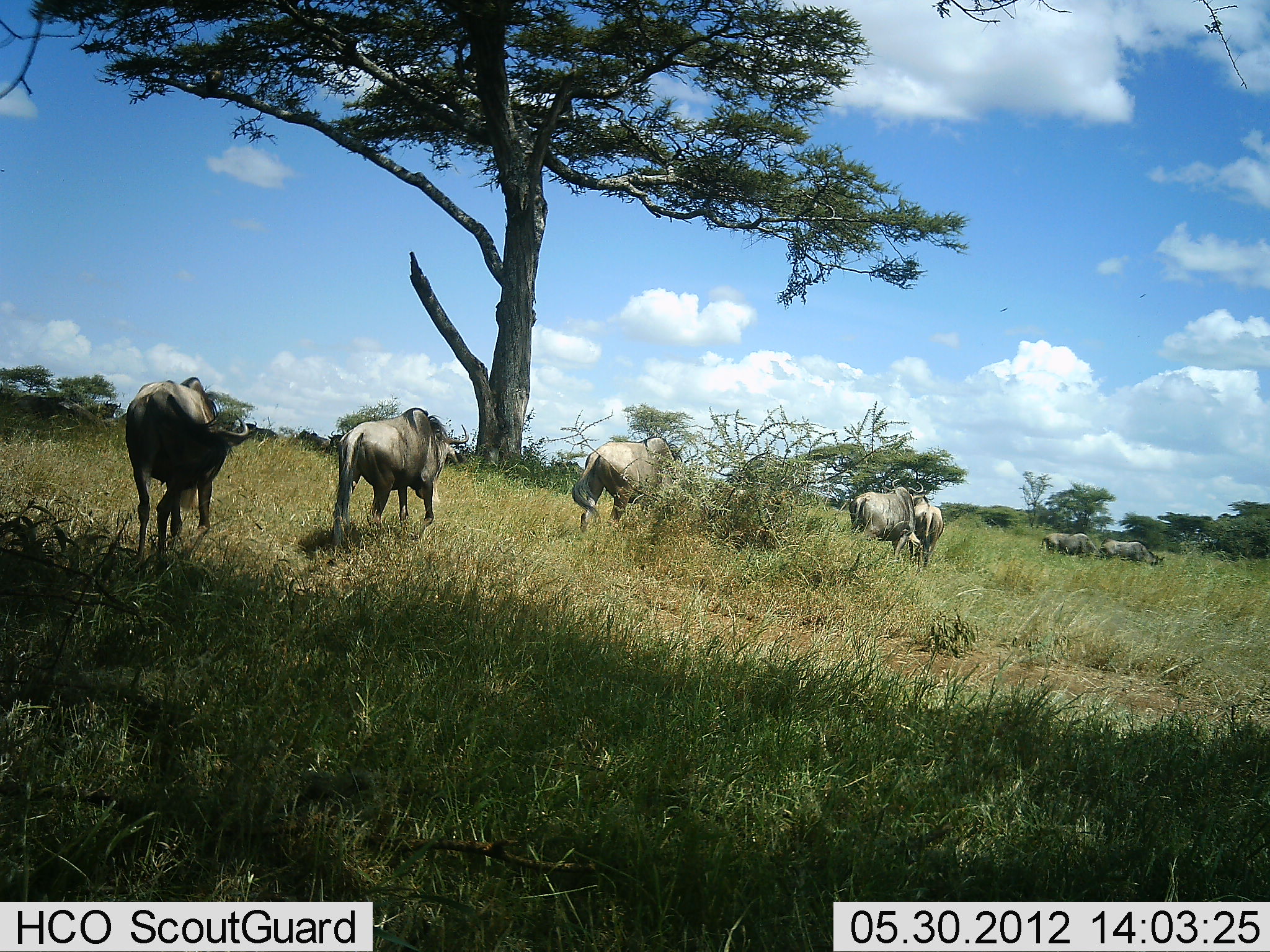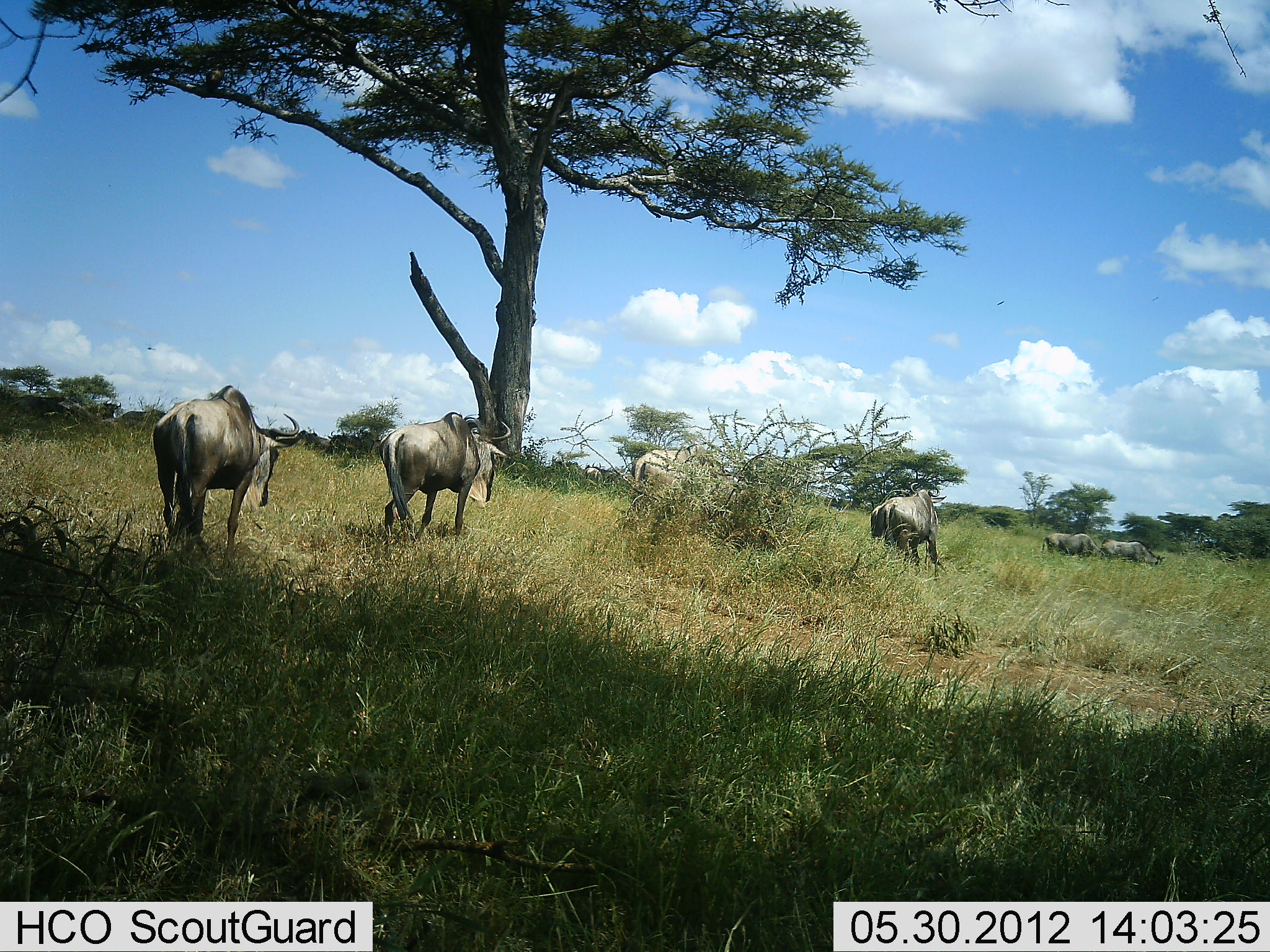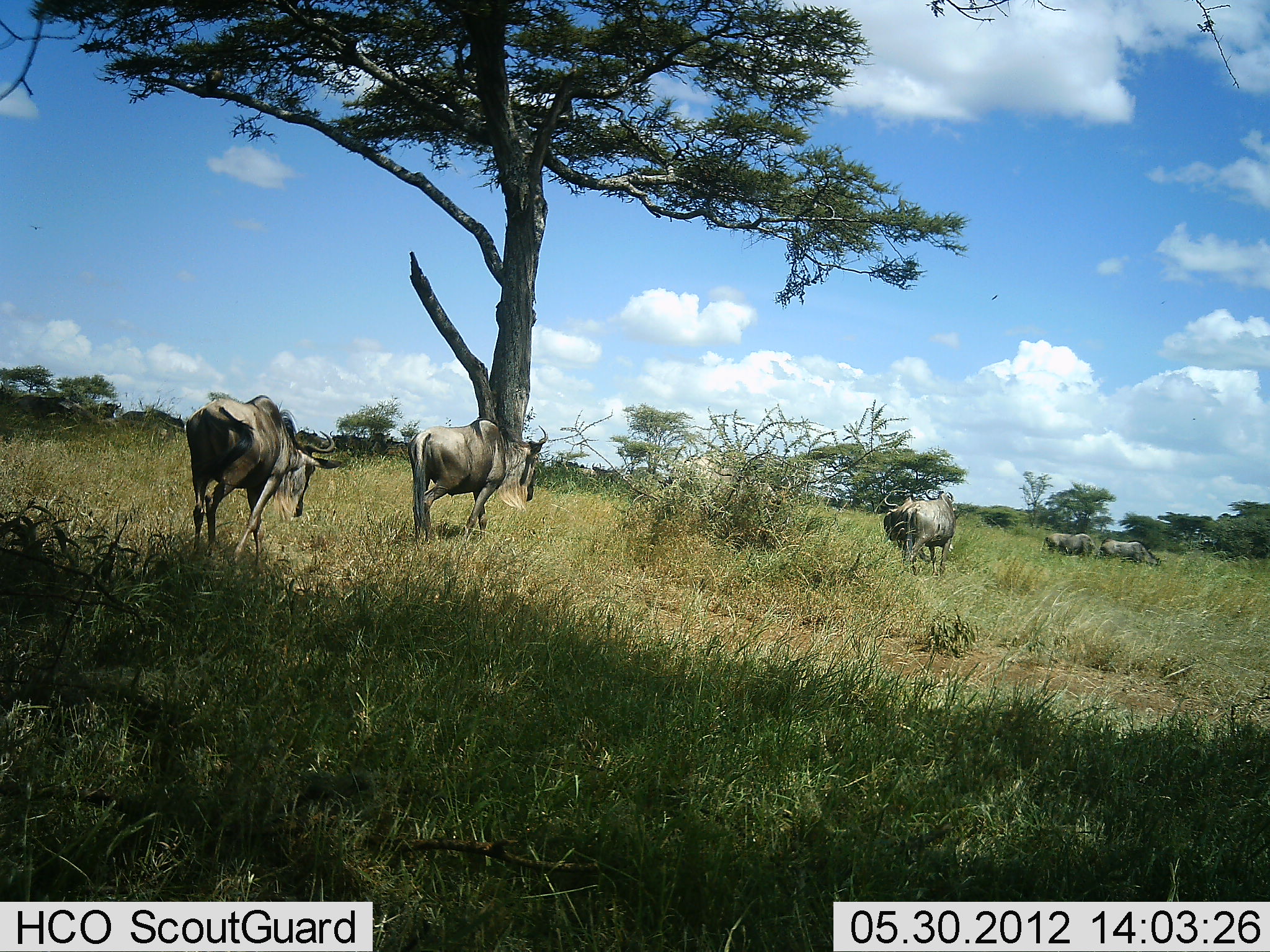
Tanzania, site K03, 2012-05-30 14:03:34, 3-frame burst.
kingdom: Animalia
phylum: Chordata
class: Mammalia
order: Artiodactyla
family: Bovidae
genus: Connochaetes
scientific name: Connochaetes taurinus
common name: blue wildebeest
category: wildebeest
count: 6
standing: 40%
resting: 10%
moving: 100%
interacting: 10%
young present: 0%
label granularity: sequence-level